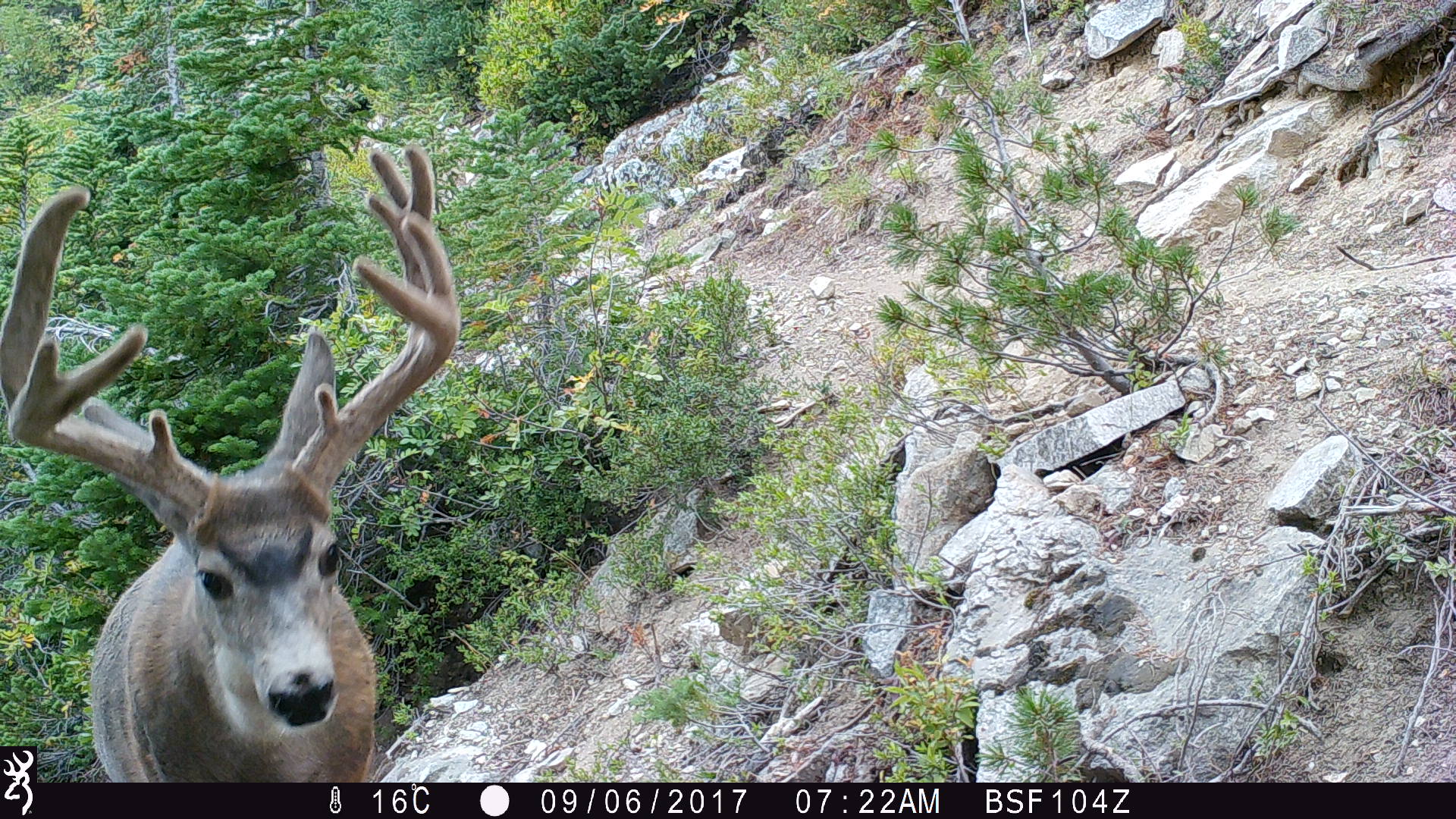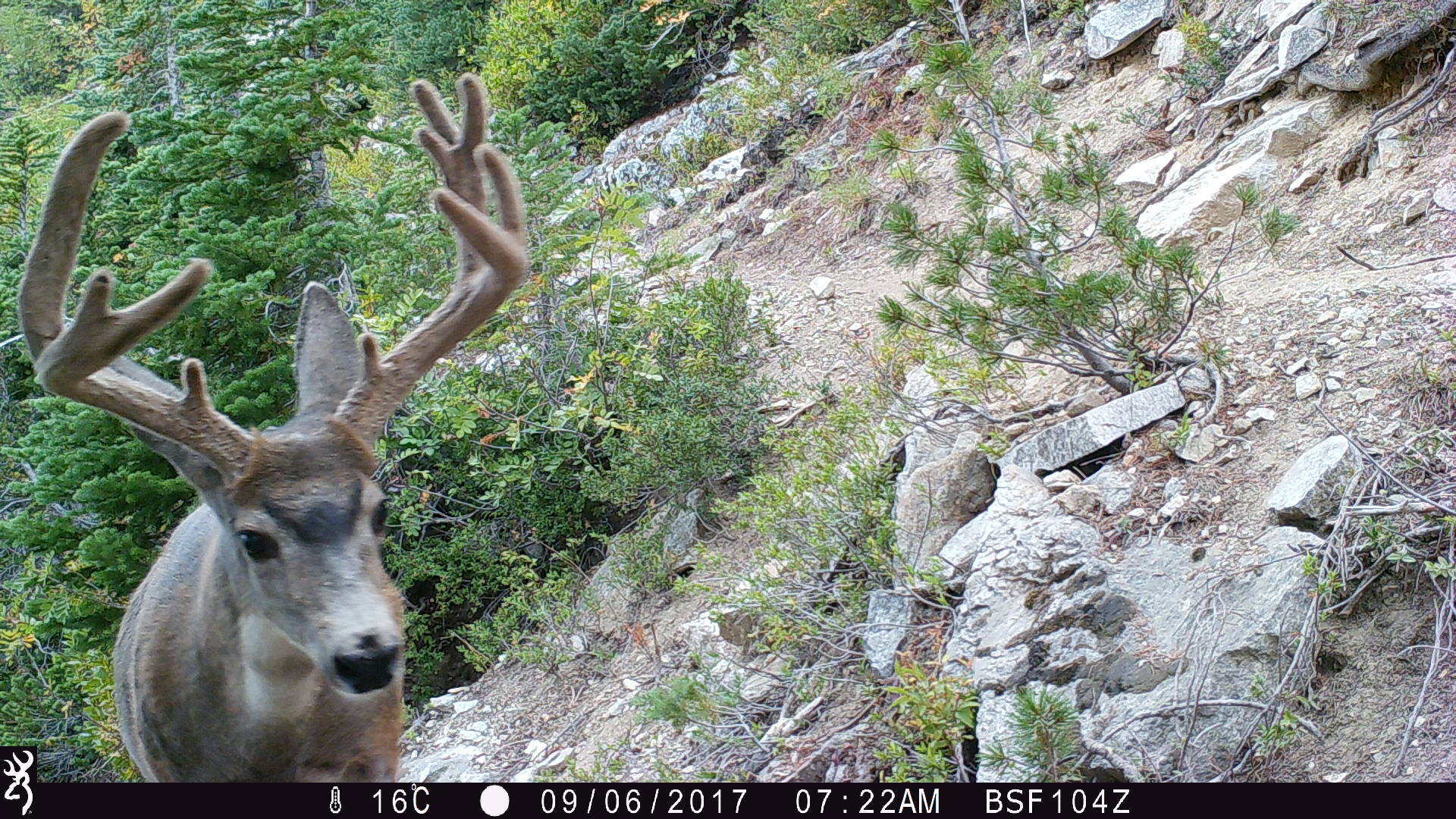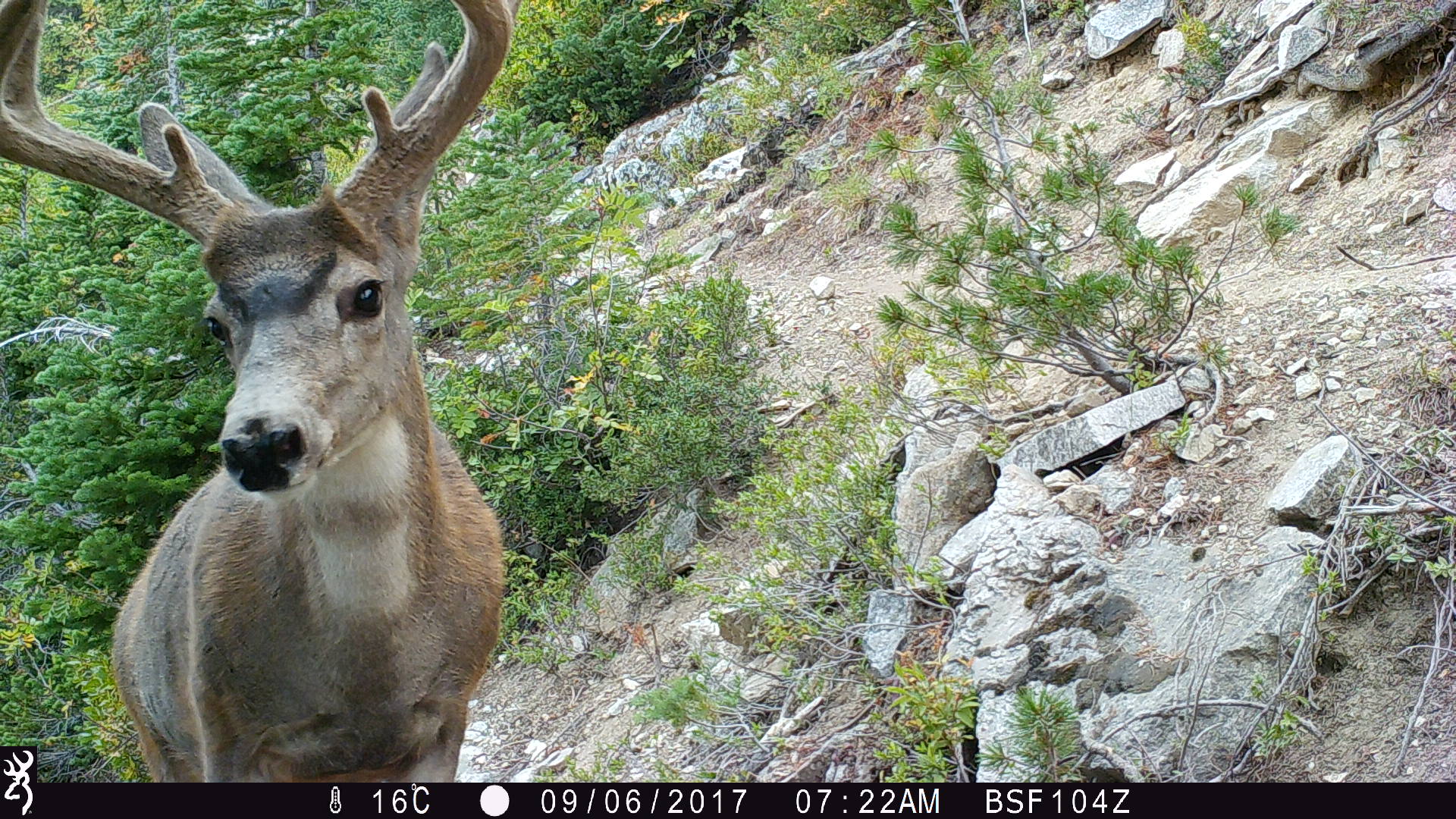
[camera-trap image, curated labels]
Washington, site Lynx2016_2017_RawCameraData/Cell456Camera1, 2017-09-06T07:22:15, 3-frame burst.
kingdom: Animalia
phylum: Chordata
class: Mammalia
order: Artiodactyla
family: Cervidae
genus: Odocoileus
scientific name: Odocoileus hemionus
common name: mule deer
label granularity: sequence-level